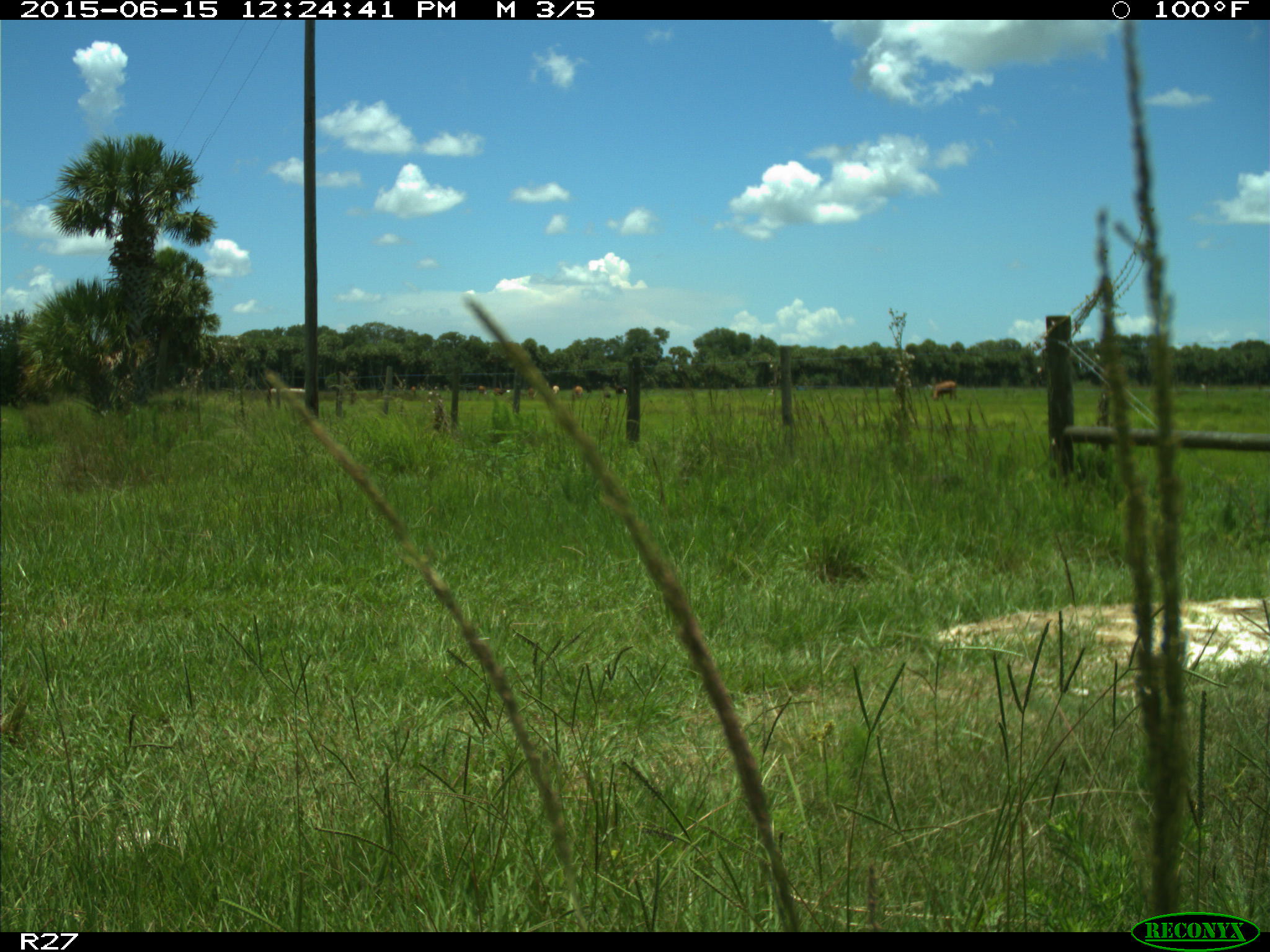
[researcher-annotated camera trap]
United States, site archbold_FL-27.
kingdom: Animalia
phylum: Chordata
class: Mammalia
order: Artiodactyla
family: Bovidae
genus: Bos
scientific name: Bos taurus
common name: domestic cow